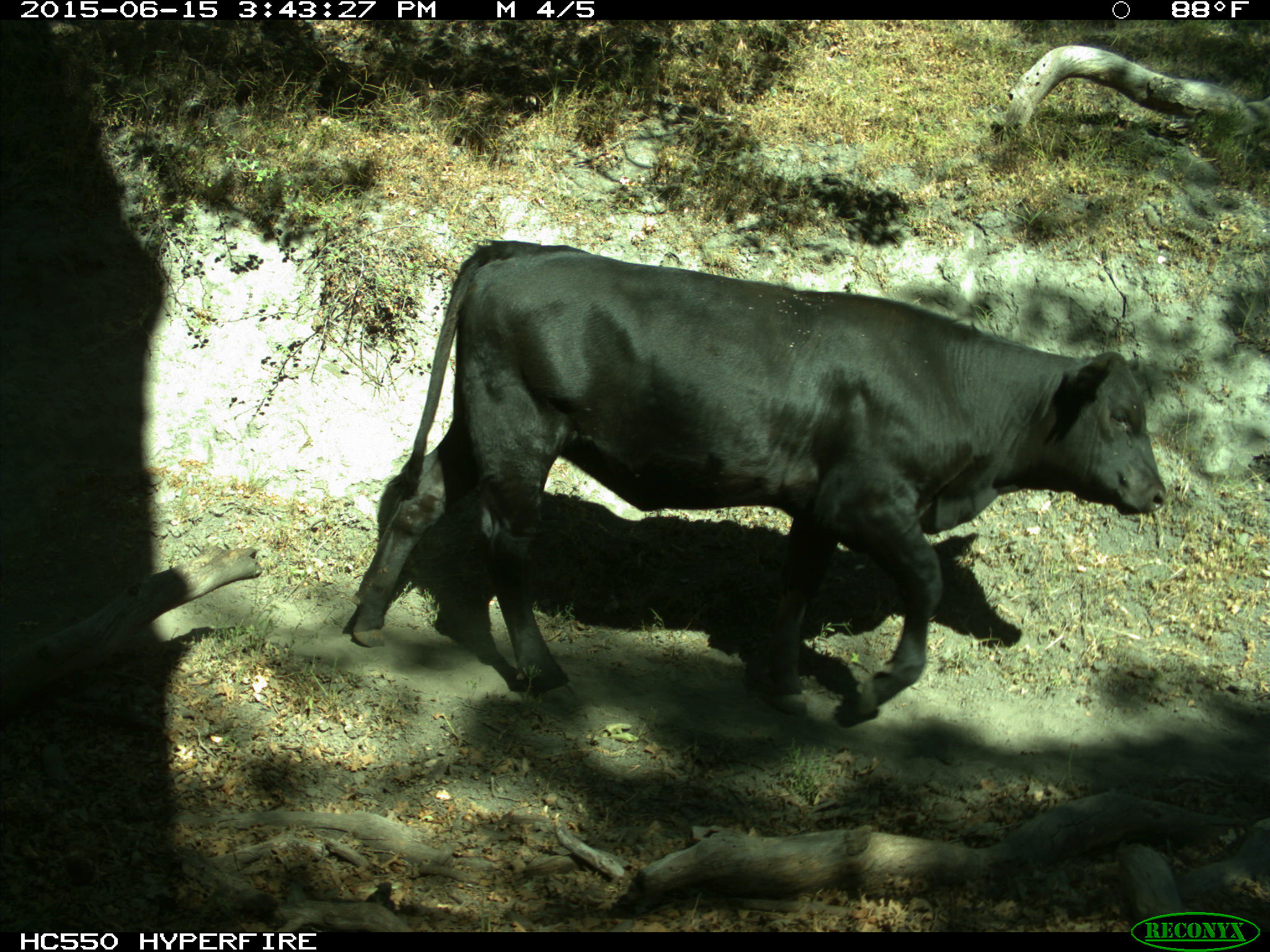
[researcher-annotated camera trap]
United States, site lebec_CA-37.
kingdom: Animalia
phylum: Chordata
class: Mammalia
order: Artiodactyla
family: Bovidae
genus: Bos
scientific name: Bos taurus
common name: domestic cow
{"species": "Bos taurus (domestic cow)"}